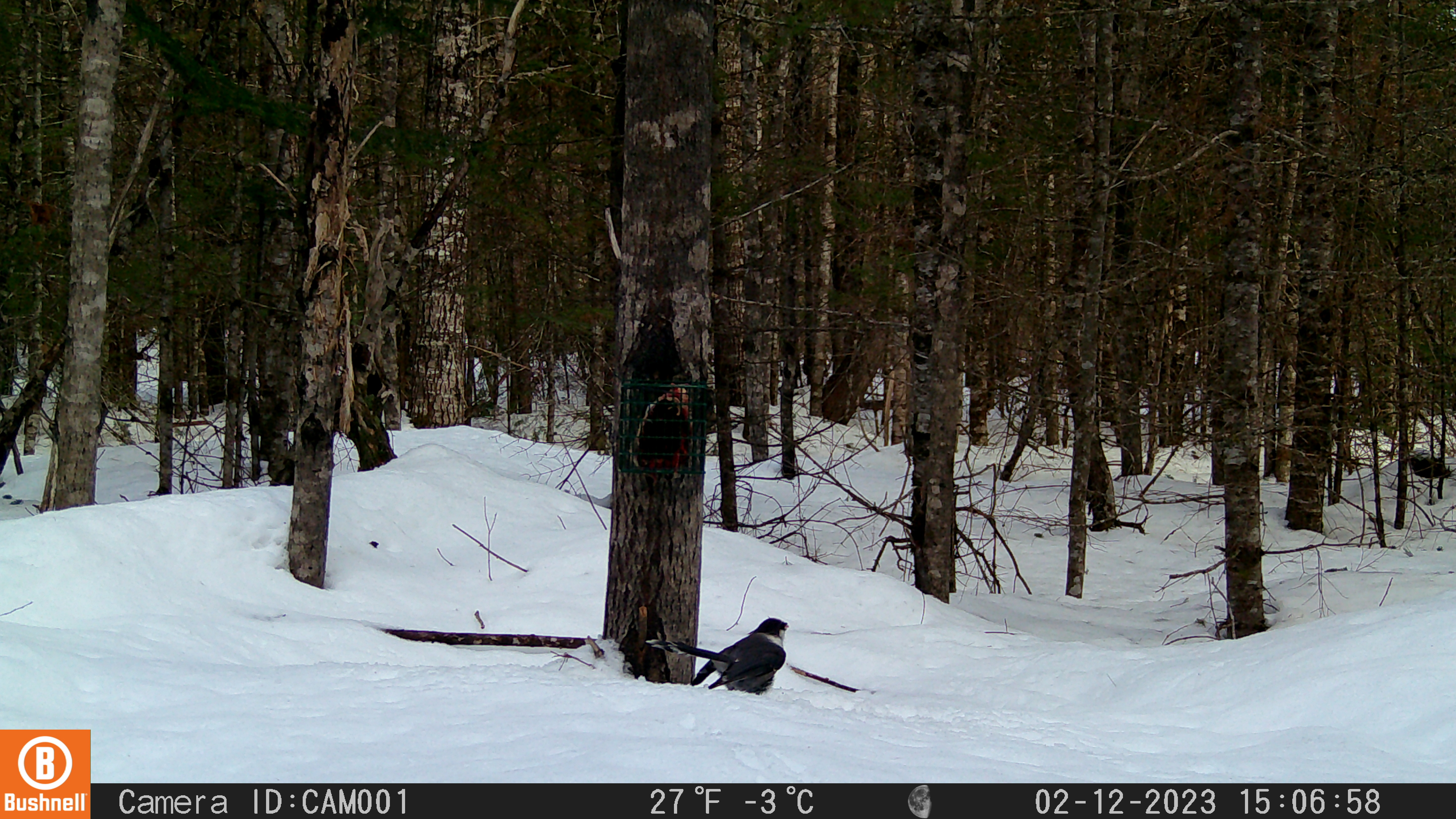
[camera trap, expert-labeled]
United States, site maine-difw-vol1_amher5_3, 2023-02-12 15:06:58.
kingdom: Animalia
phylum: Chordata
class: Aves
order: Passeriformes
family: Corvidae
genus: Perisoreus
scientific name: Perisoreus canadensis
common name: canada jay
Canada jay (Perisoreus canadensis).